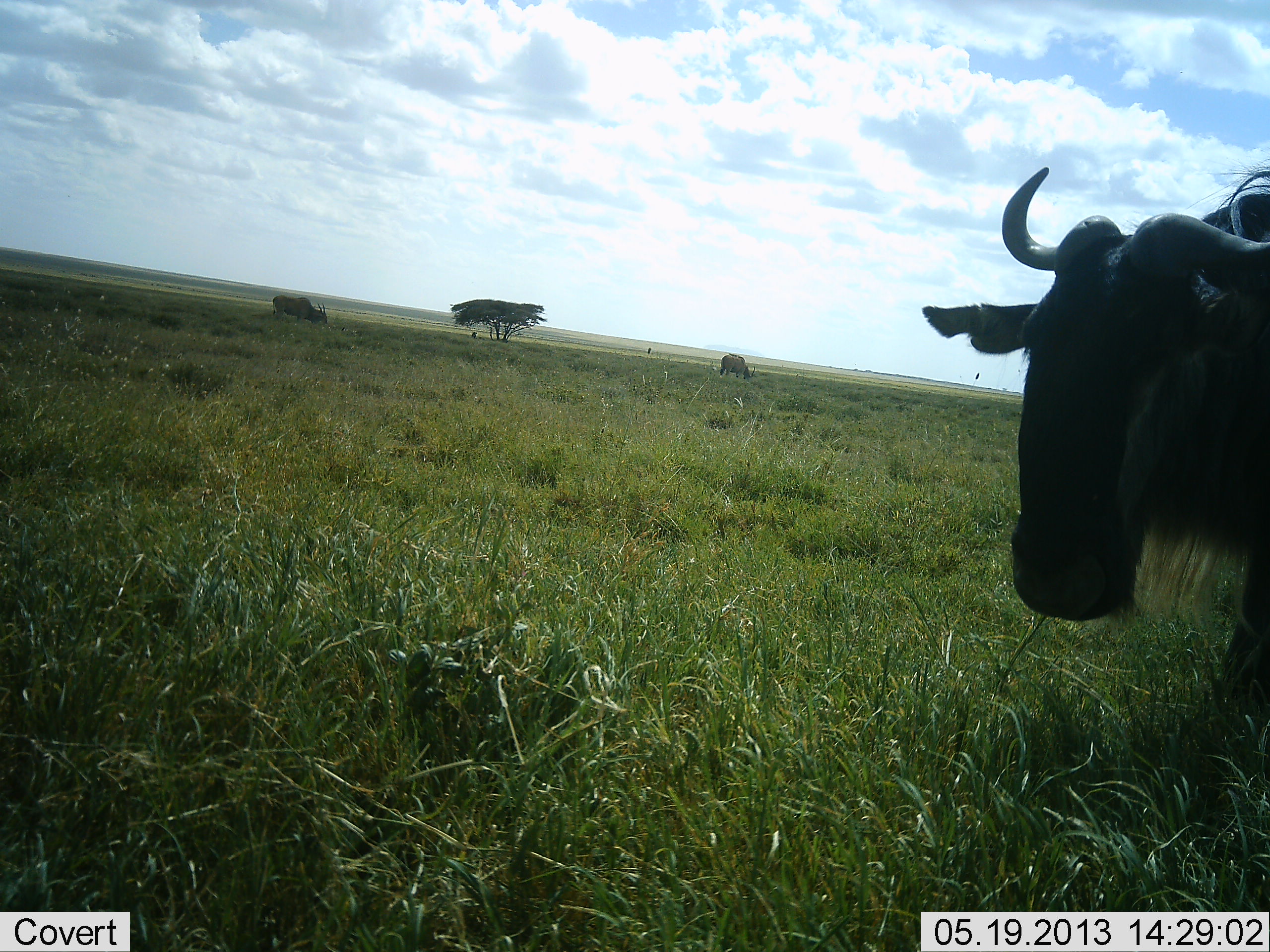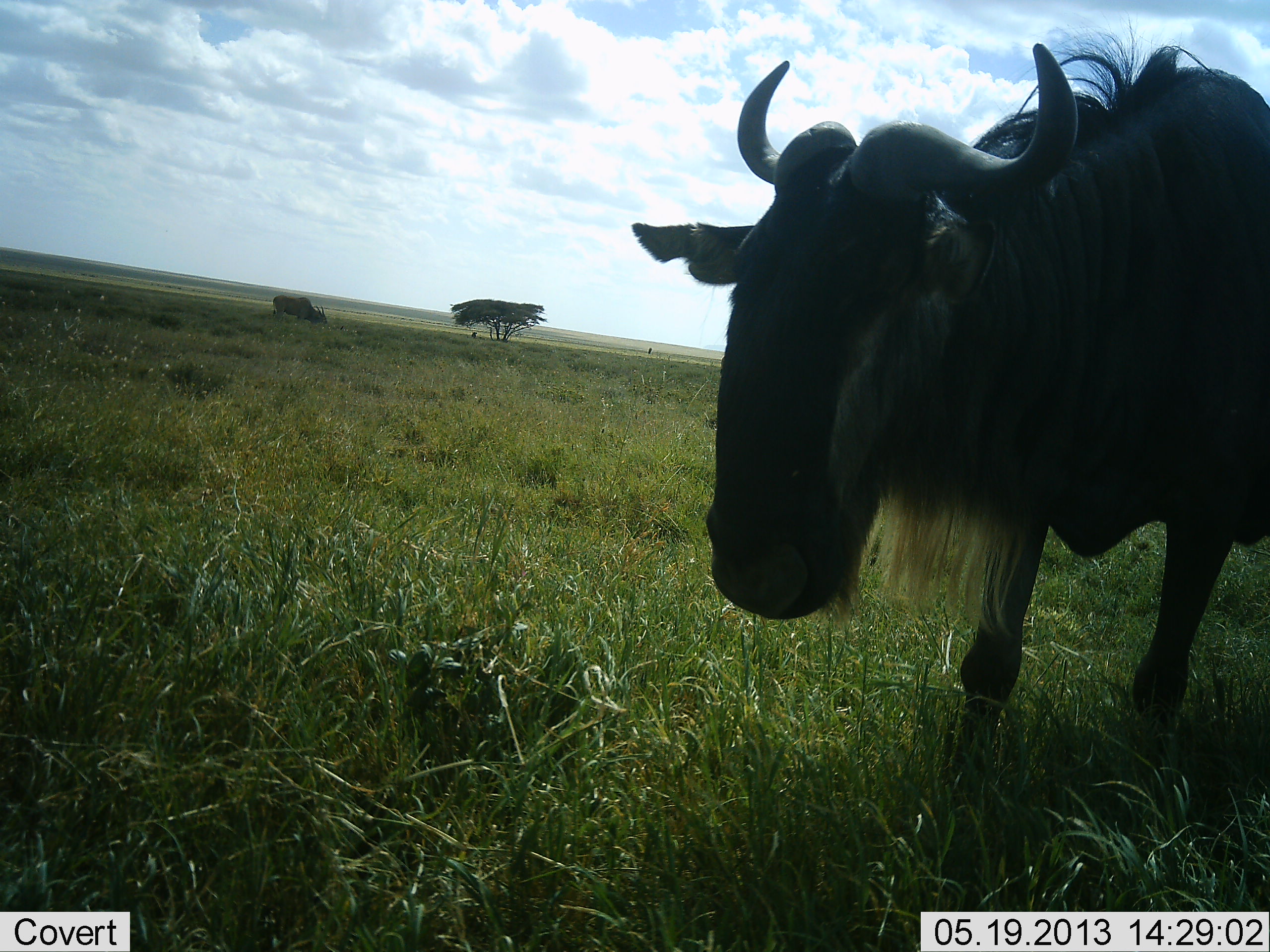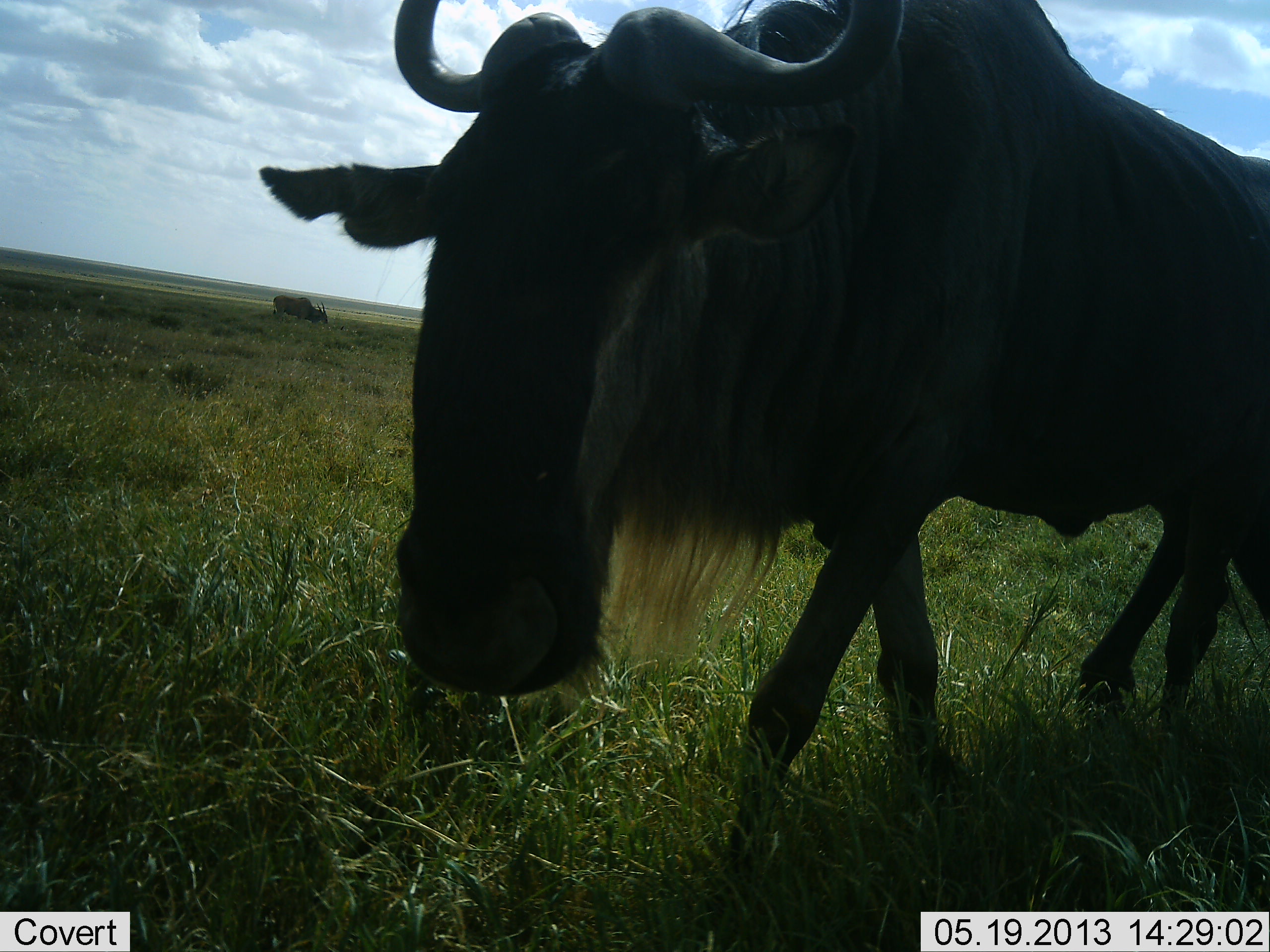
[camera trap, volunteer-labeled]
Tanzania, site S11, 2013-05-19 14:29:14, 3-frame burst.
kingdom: Animalia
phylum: Chordata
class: Mammalia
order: Artiodactyla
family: Bovidae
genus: Connochaetes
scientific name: Connochaetes taurinus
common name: blue wildebeest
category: wildebeest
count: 1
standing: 18%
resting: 0%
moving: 82%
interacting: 0%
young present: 0%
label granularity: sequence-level